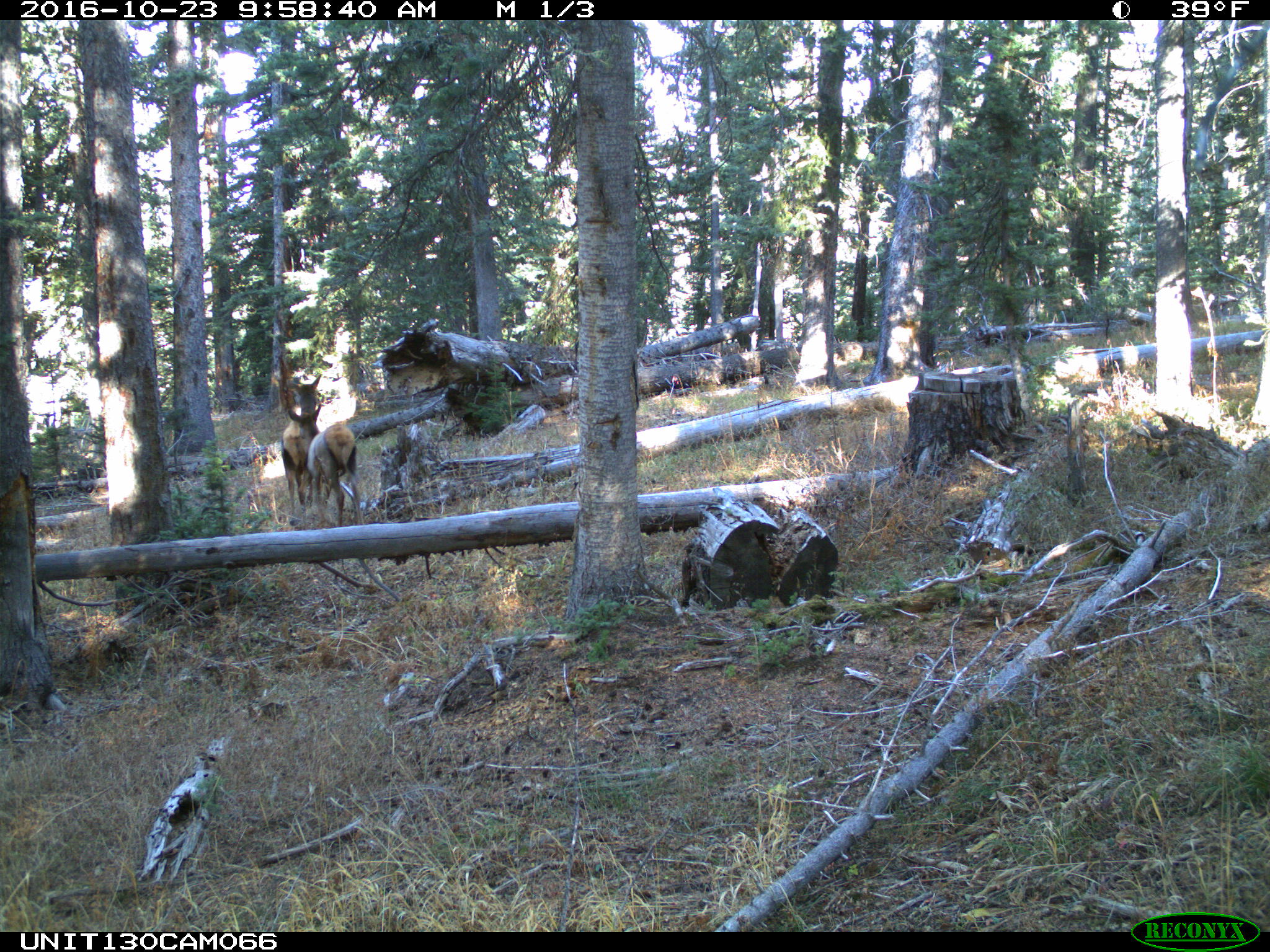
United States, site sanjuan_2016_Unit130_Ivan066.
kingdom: Animalia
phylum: Chordata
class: Mammalia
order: Artiodactyla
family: Cervidae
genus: Cervus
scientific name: Cervus elaphus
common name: red deer